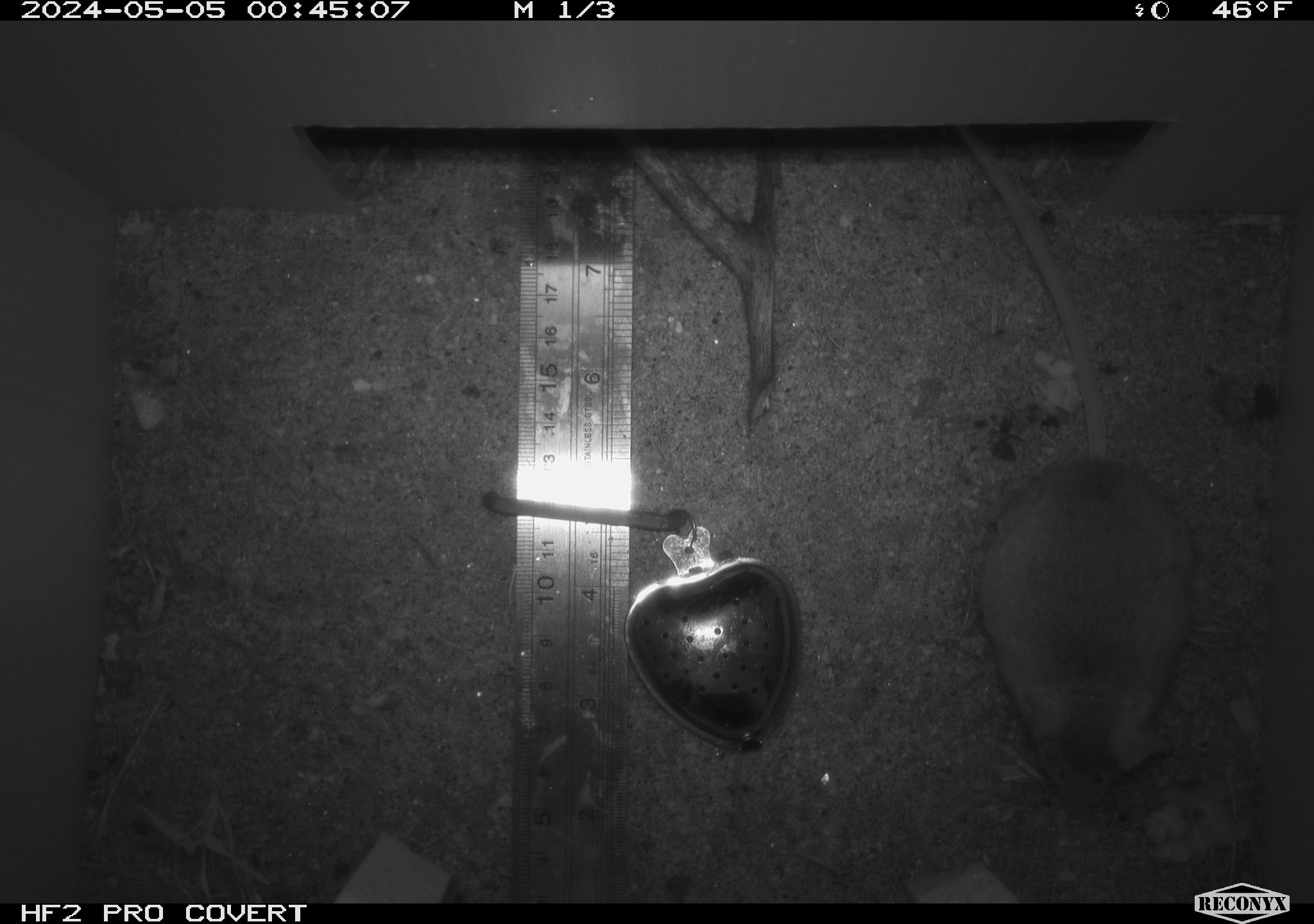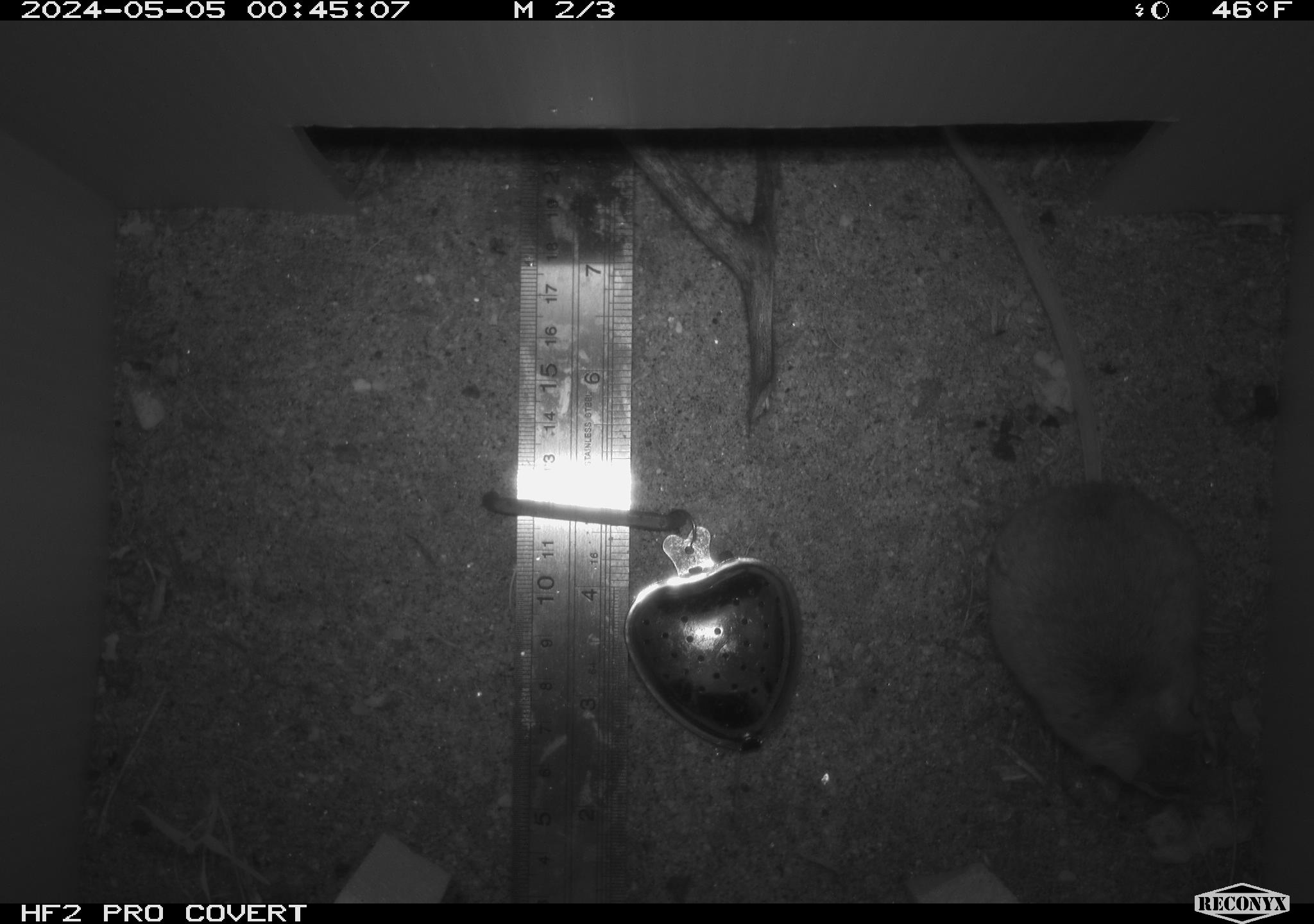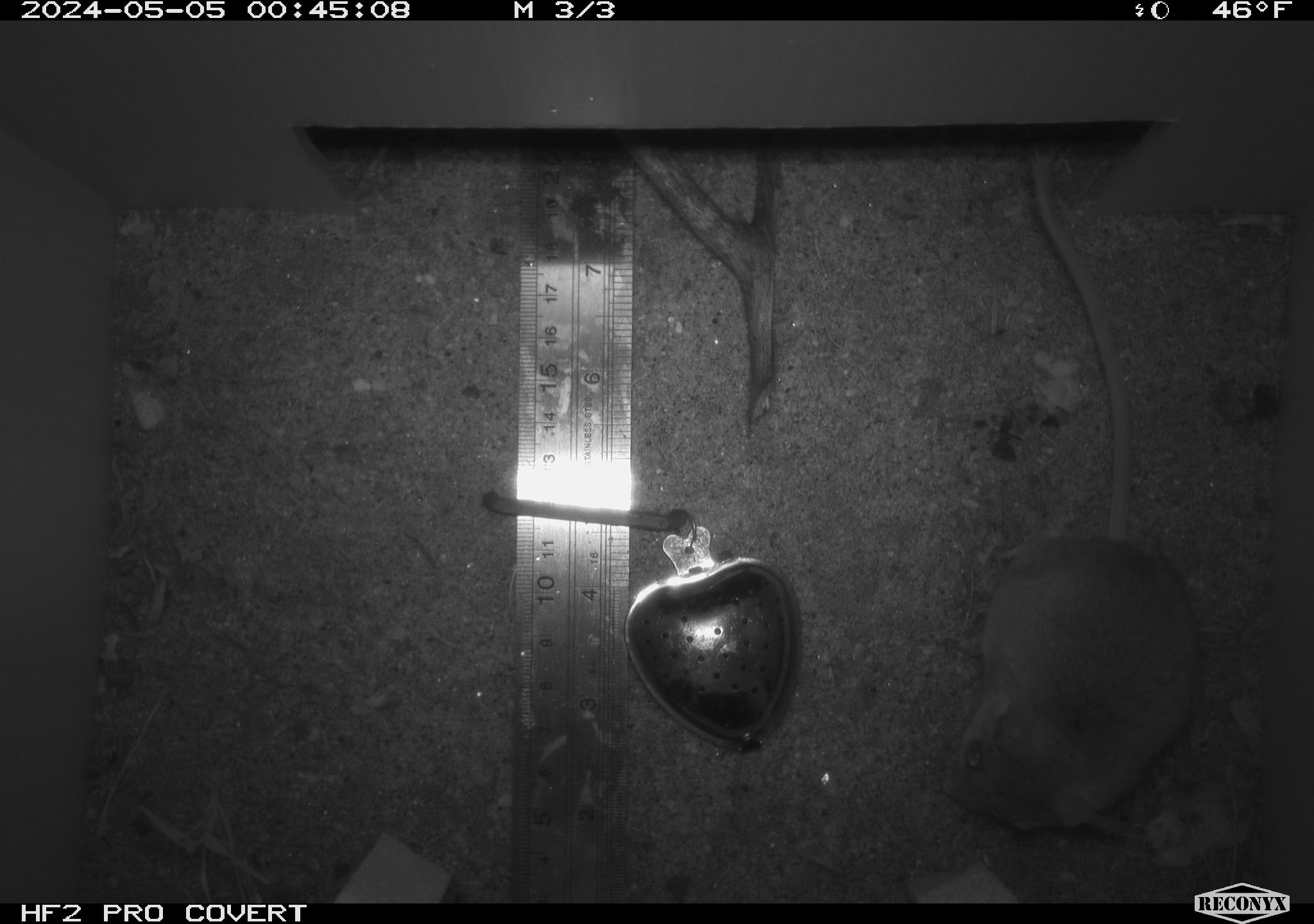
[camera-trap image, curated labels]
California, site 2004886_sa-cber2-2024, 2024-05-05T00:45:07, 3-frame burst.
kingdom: Animalia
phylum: Chordata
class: Mammalia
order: Rodentia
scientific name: Rodentia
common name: mouse species